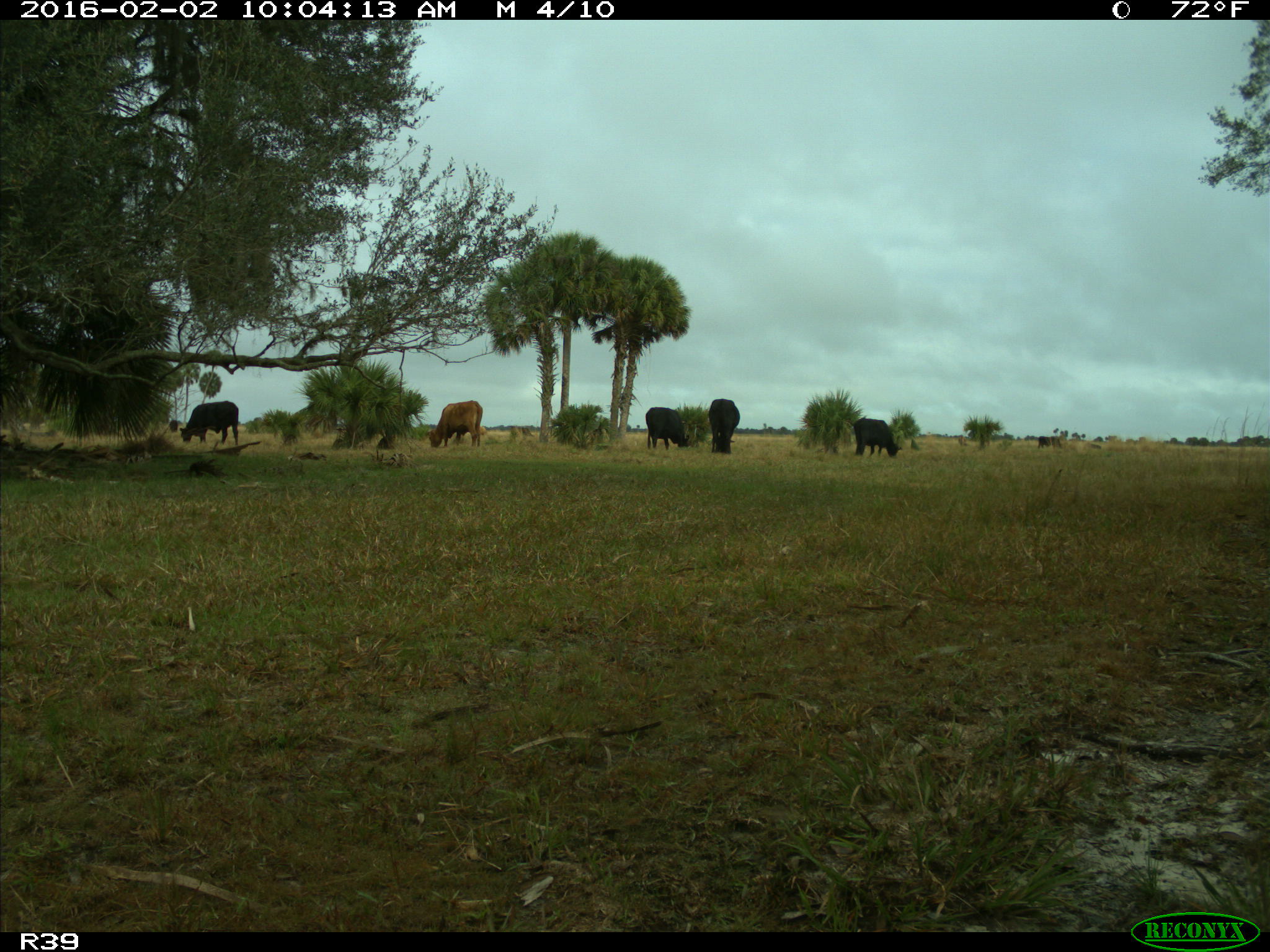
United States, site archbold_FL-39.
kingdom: Animalia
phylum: Chordata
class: Mammalia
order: Artiodactyla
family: Bovidae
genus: Bos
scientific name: Bos taurus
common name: domestic cow